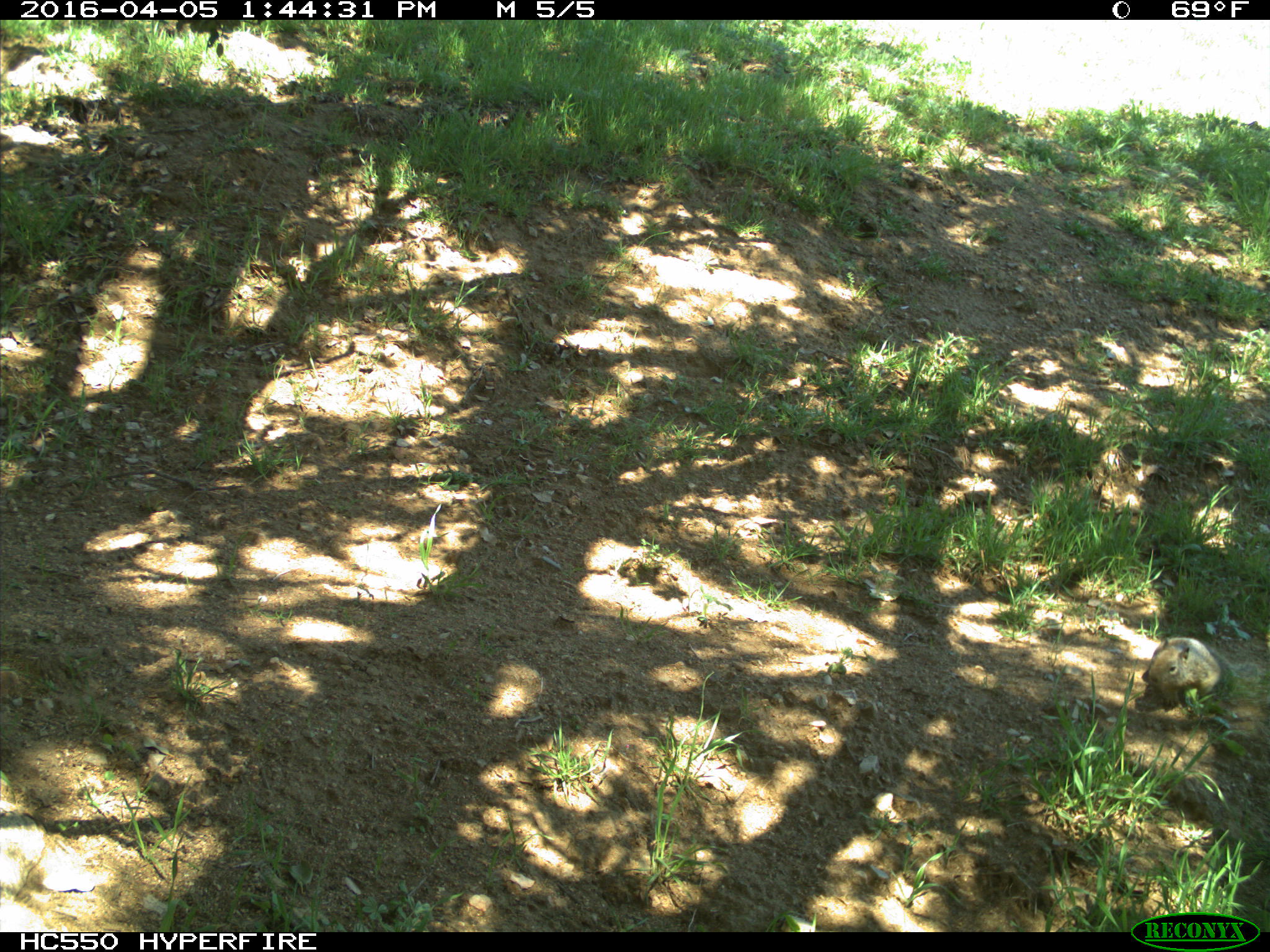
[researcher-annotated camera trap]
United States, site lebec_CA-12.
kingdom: Animalia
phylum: Chordata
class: Mammalia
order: Rodentia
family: Sciuridae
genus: Otospermophilus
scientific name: Otospermophilus beecheyi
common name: california ground squirrel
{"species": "Otospermophilus beecheyi (california ground squirrel)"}